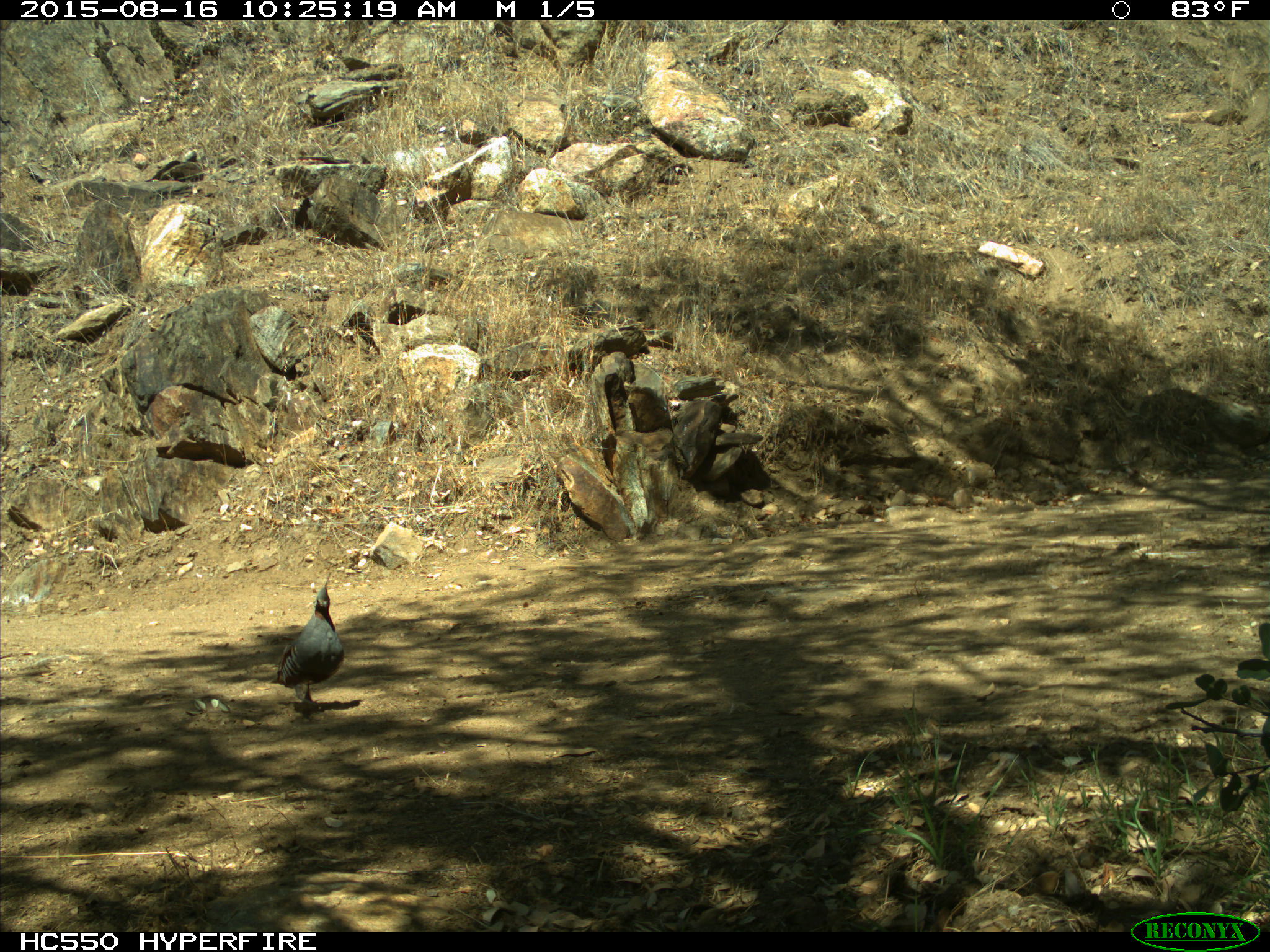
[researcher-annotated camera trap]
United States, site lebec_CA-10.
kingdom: Animalia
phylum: Chordata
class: Aves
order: Galliformes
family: Odontophoridae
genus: Callipepla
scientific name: Callipepla californica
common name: california quail